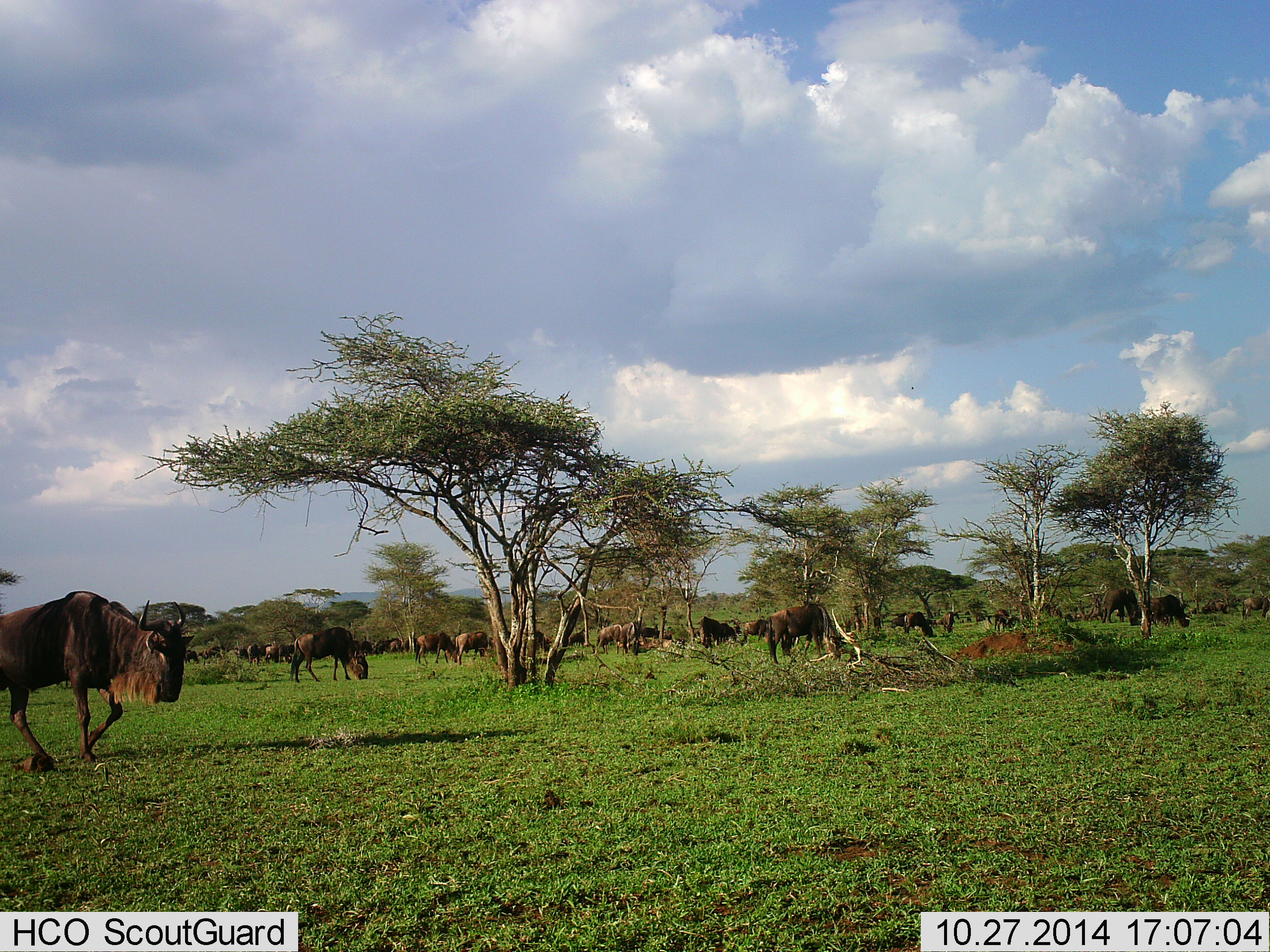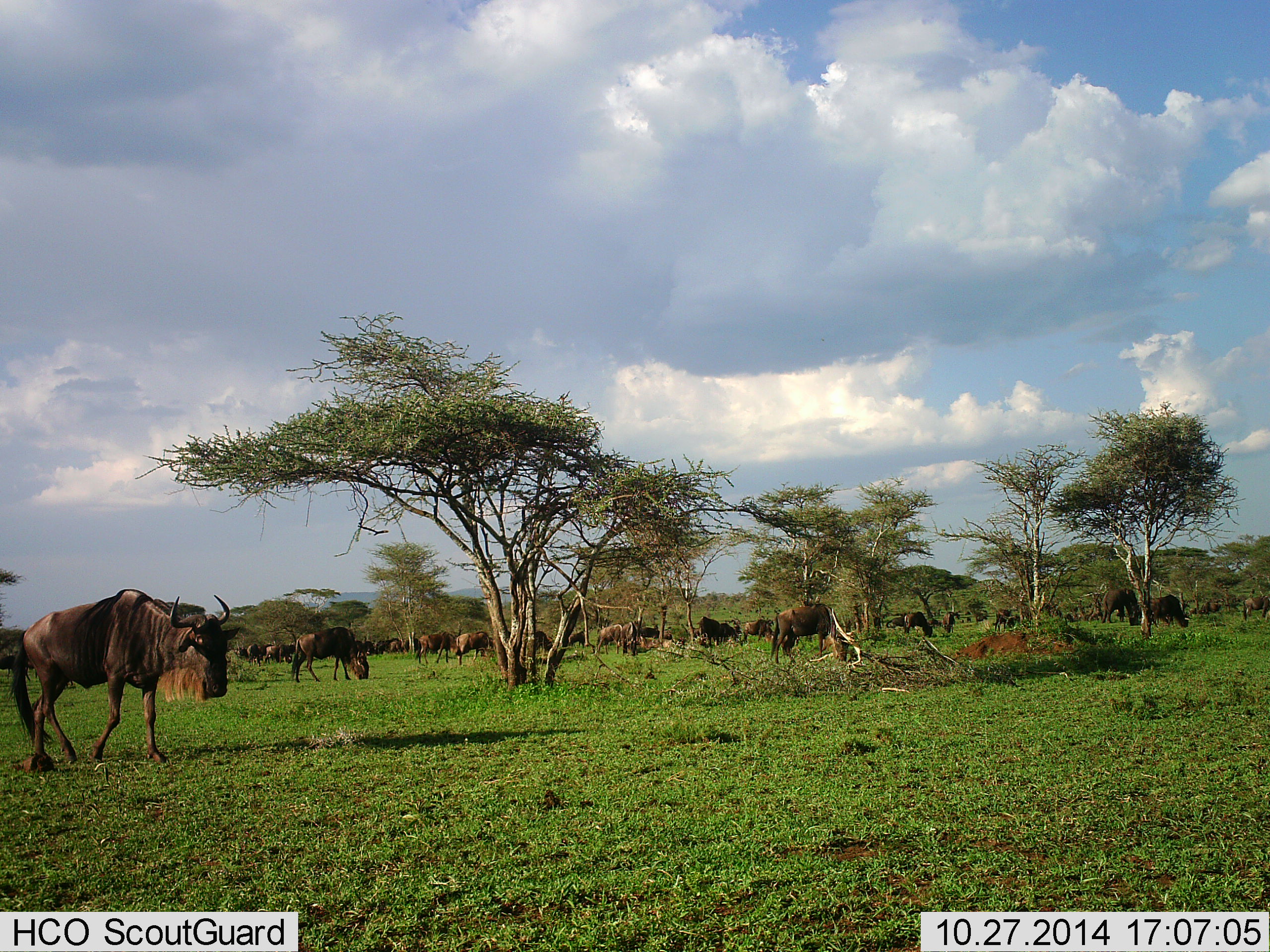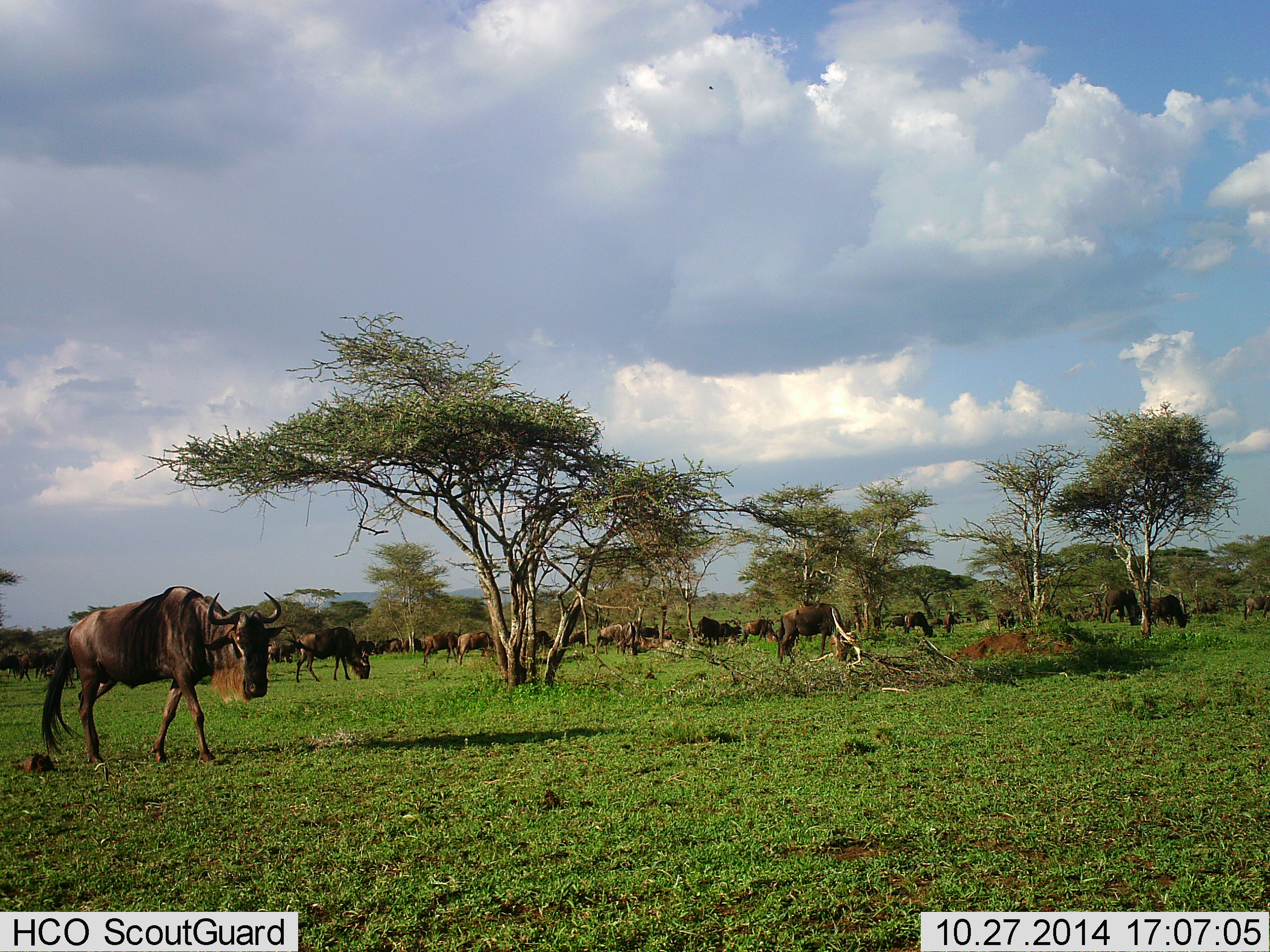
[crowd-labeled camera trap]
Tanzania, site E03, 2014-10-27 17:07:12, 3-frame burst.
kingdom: Animalia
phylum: Chordata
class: Mammalia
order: Artiodactyla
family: Bovidae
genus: Connochaetes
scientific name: Connochaetes taurinus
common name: blue wildebeest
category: wildebeest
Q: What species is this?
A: Wildebeest (blue wildebeest) (Connochaetes taurinus).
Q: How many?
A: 11-50.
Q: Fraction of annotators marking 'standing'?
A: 10%.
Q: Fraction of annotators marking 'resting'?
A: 10%.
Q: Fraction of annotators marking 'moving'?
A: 50%.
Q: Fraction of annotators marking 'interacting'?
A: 0%.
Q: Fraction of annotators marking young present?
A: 0%.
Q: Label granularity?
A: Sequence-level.